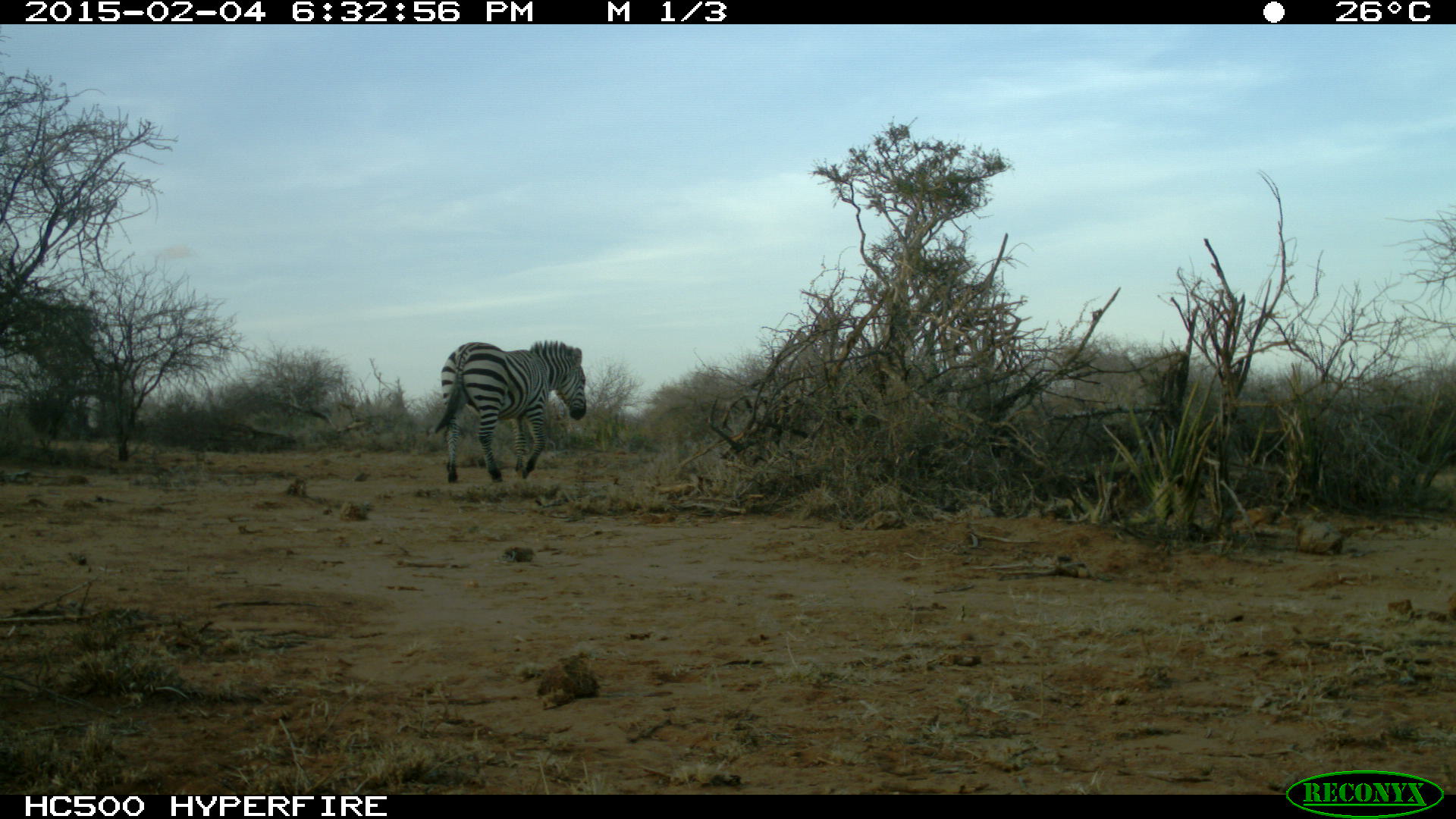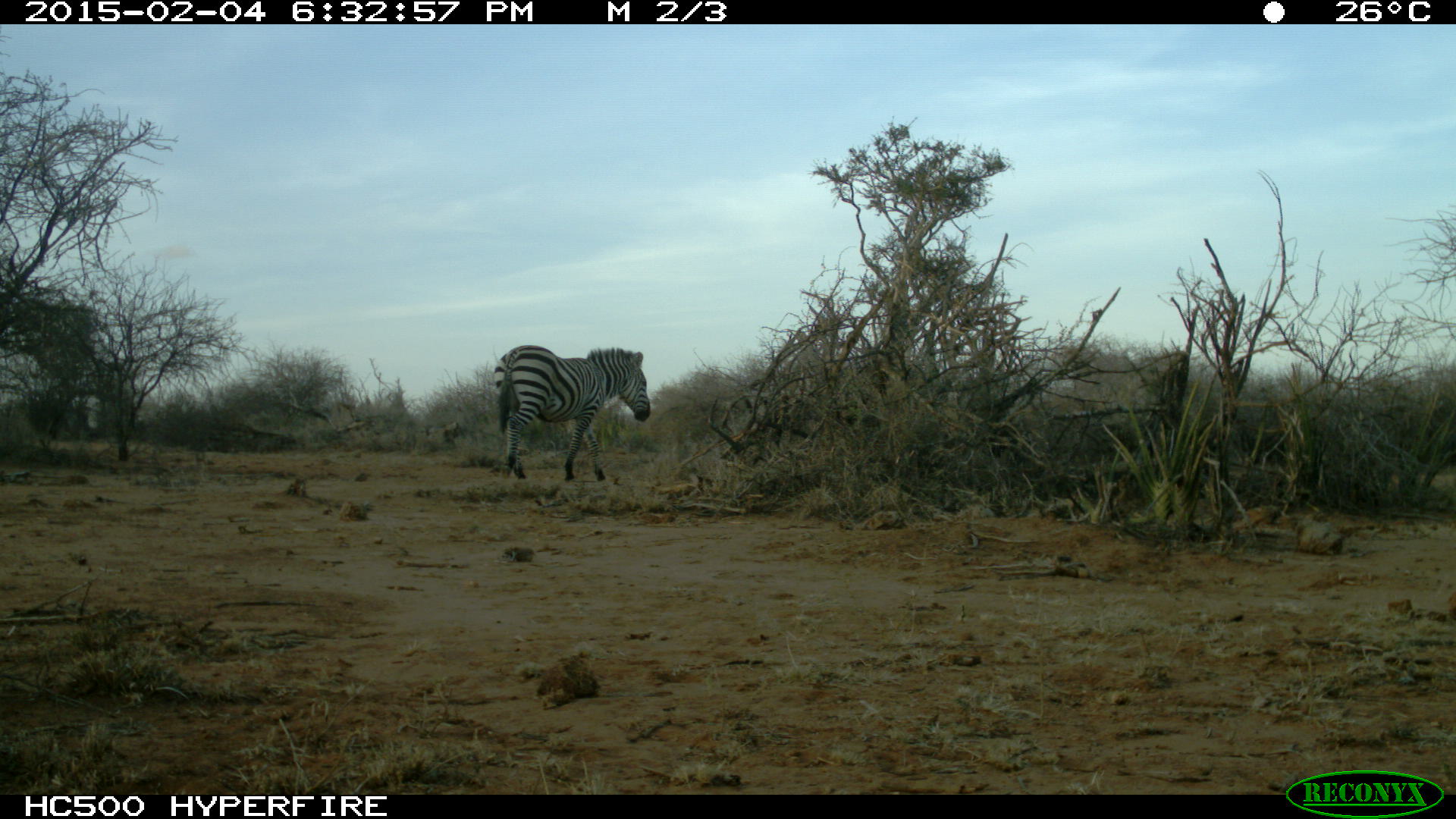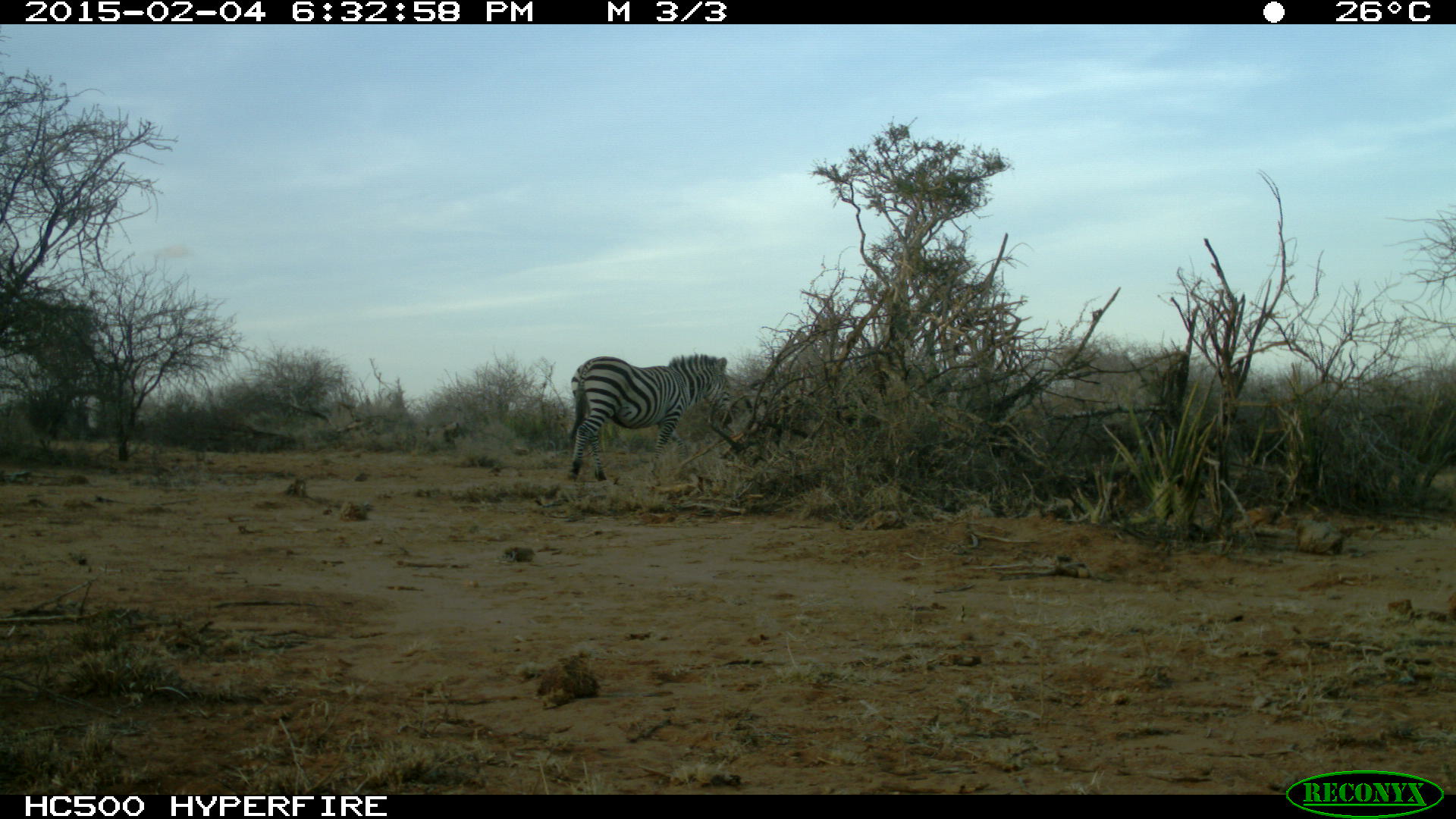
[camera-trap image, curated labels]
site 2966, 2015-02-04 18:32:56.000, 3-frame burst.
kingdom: Animalia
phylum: Chordata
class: Mammalia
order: Perissodactyla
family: Equidae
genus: Equus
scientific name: Equus quagga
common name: plains zebra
Equus quagga (plains zebra), count 4.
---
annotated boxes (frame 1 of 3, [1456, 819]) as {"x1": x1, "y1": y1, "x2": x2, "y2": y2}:
equus quagga: {"x1": 433, "y1": 339, "x2": 587, "y2": 483}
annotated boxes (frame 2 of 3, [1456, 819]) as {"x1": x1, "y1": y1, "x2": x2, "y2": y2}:
equus quagga: {"x1": 492, "y1": 344, "x2": 652, "y2": 481}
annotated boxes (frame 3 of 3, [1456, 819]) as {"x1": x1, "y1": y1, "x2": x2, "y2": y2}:
equus quagga: {"x1": 567, "y1": 353, "x2": 732, "y2": 481}